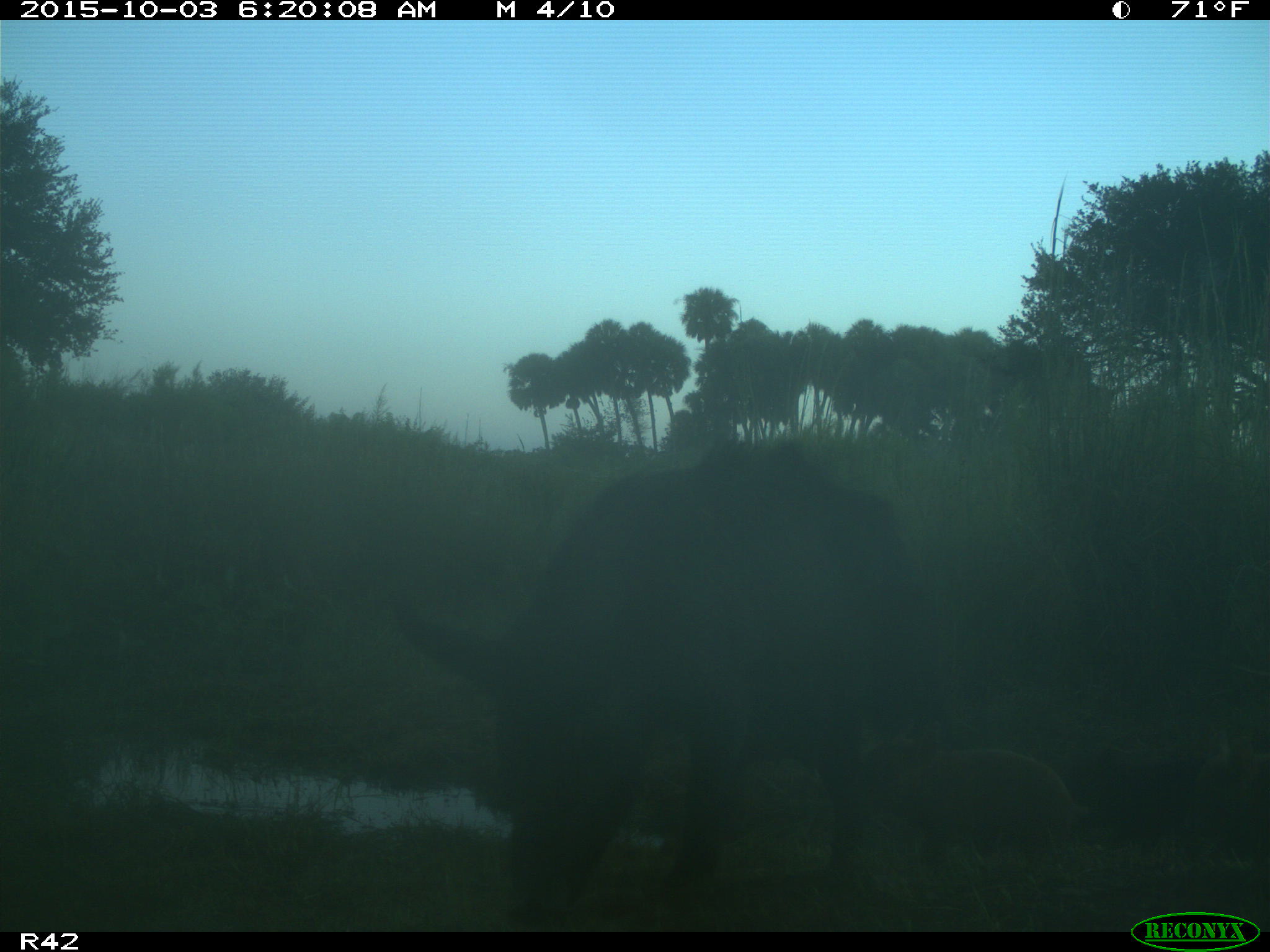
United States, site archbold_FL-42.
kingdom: Animalia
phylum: Chordata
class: Mammalia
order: Artiodactyla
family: Suidae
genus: Sus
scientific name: Sus scrofa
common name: wild boar